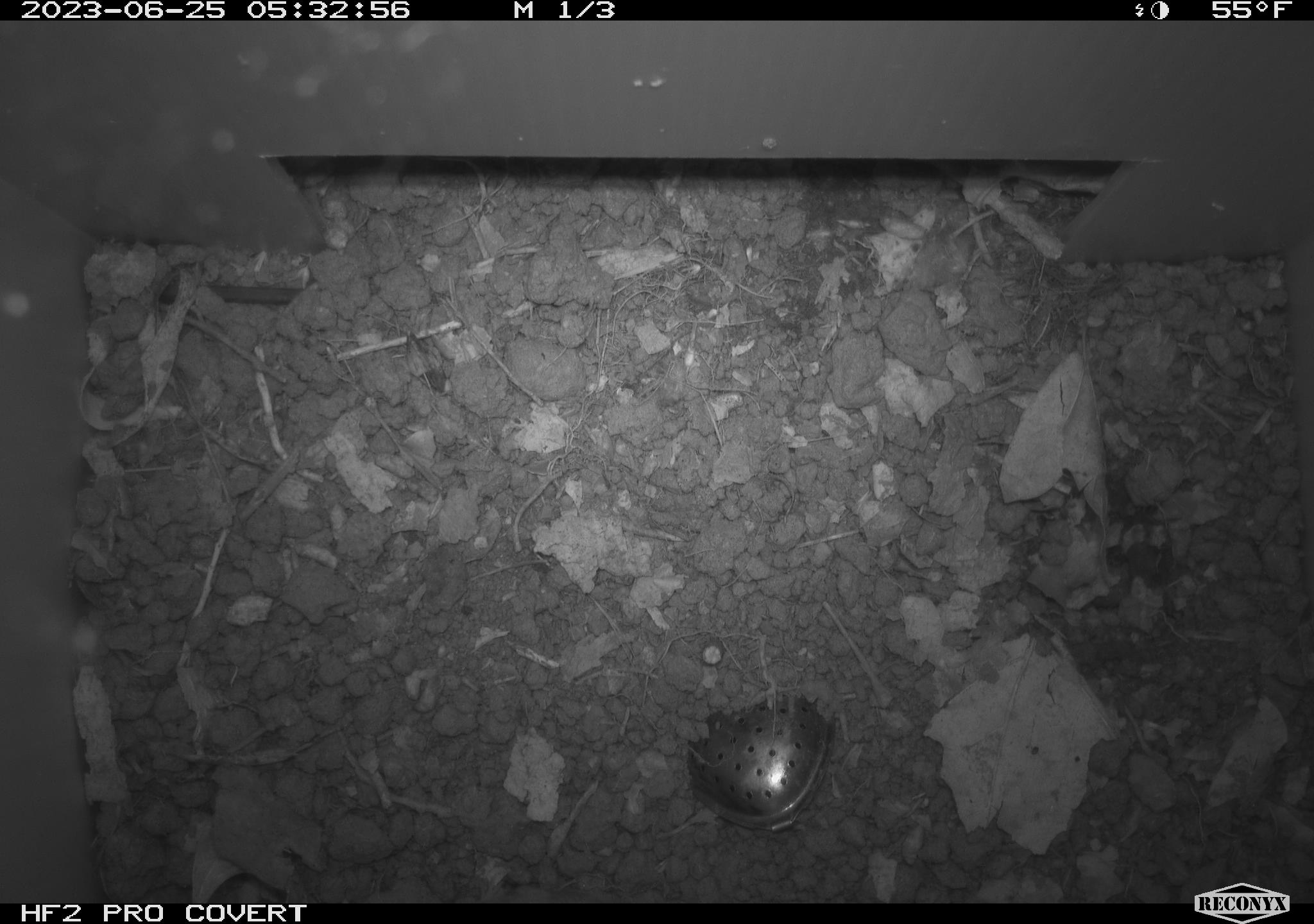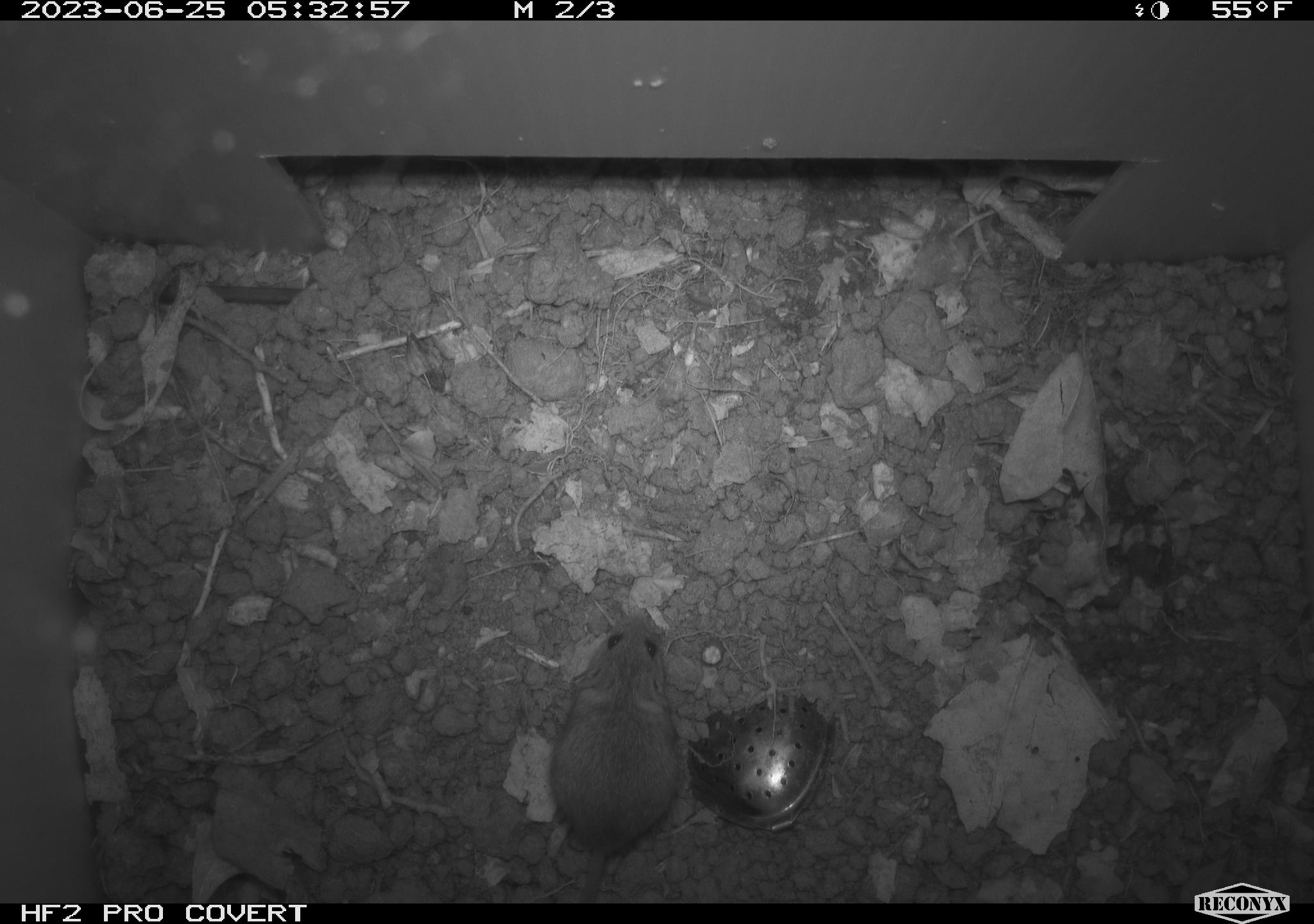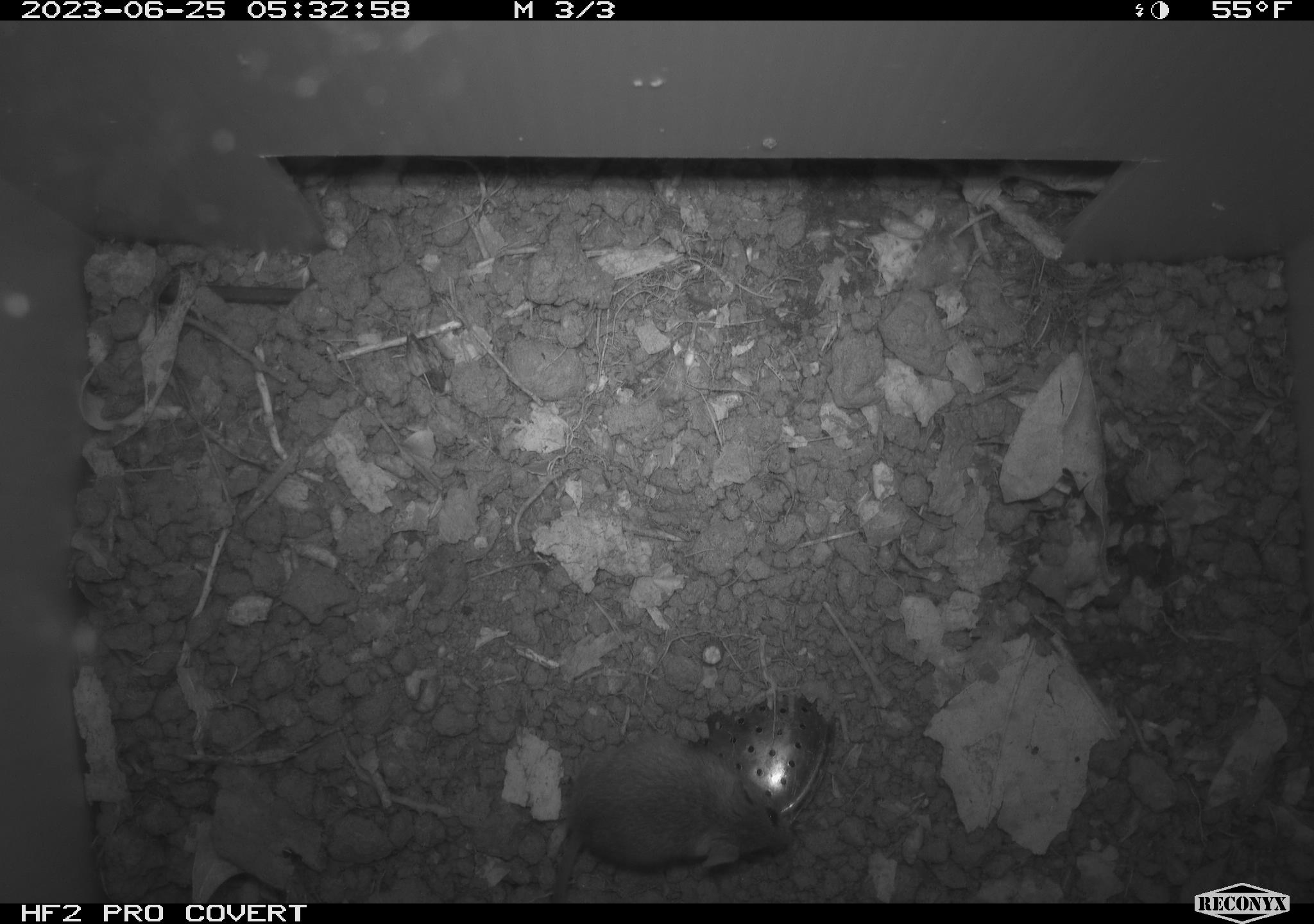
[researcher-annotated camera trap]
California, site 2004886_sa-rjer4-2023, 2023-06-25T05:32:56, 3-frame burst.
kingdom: Animalia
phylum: Chordata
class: Mammalia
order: Rodentia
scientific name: Rodentia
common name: mouse species